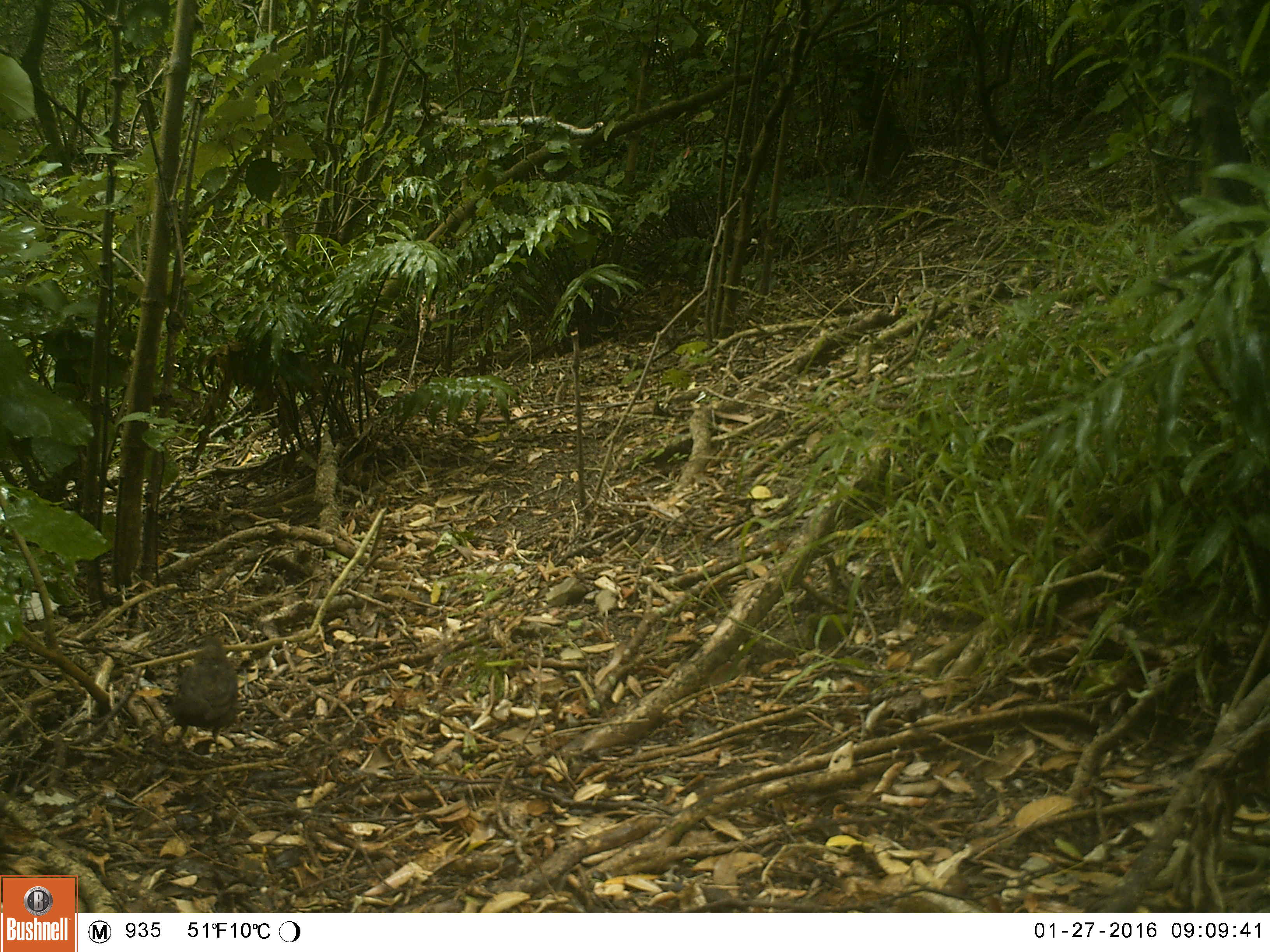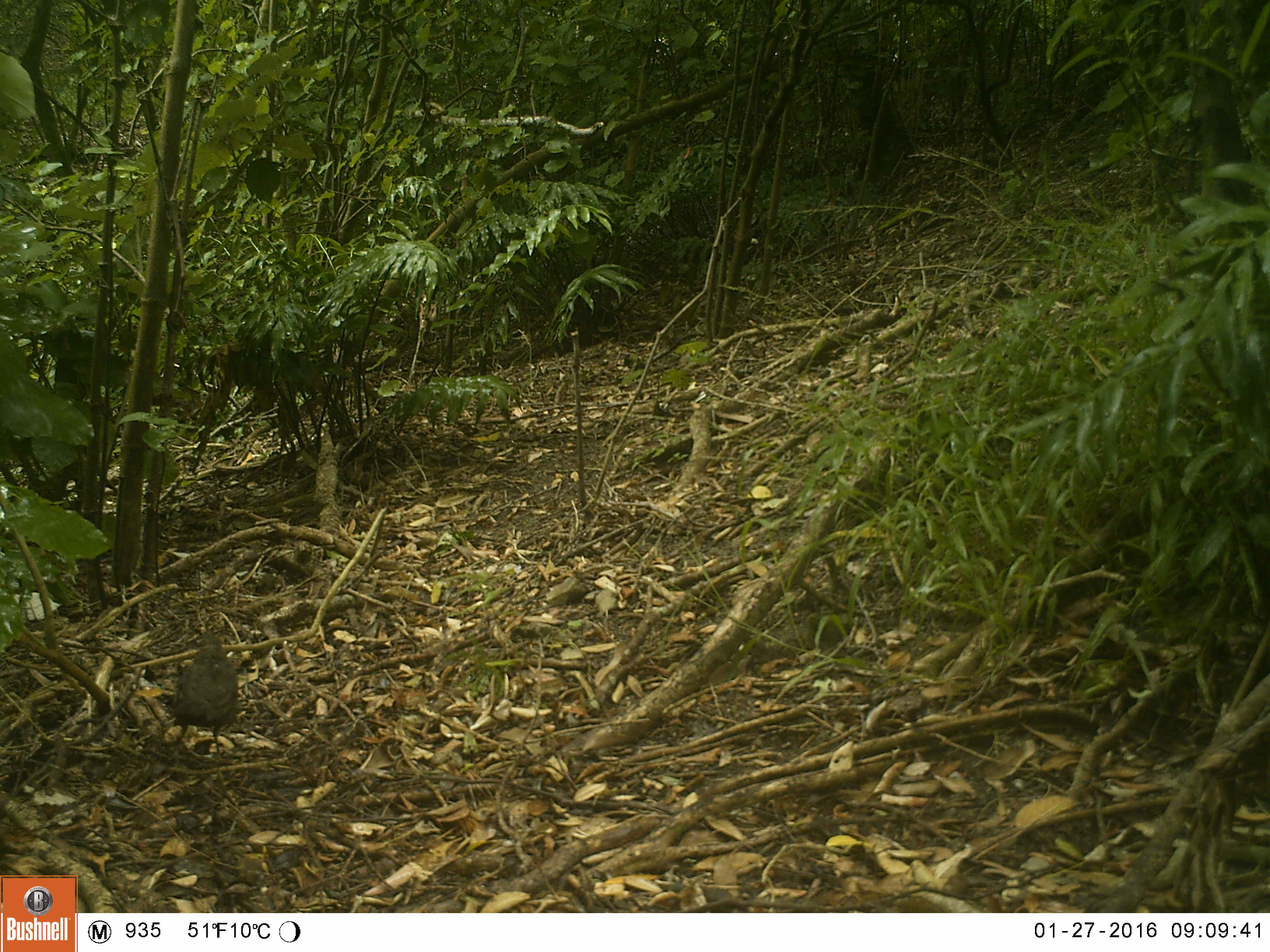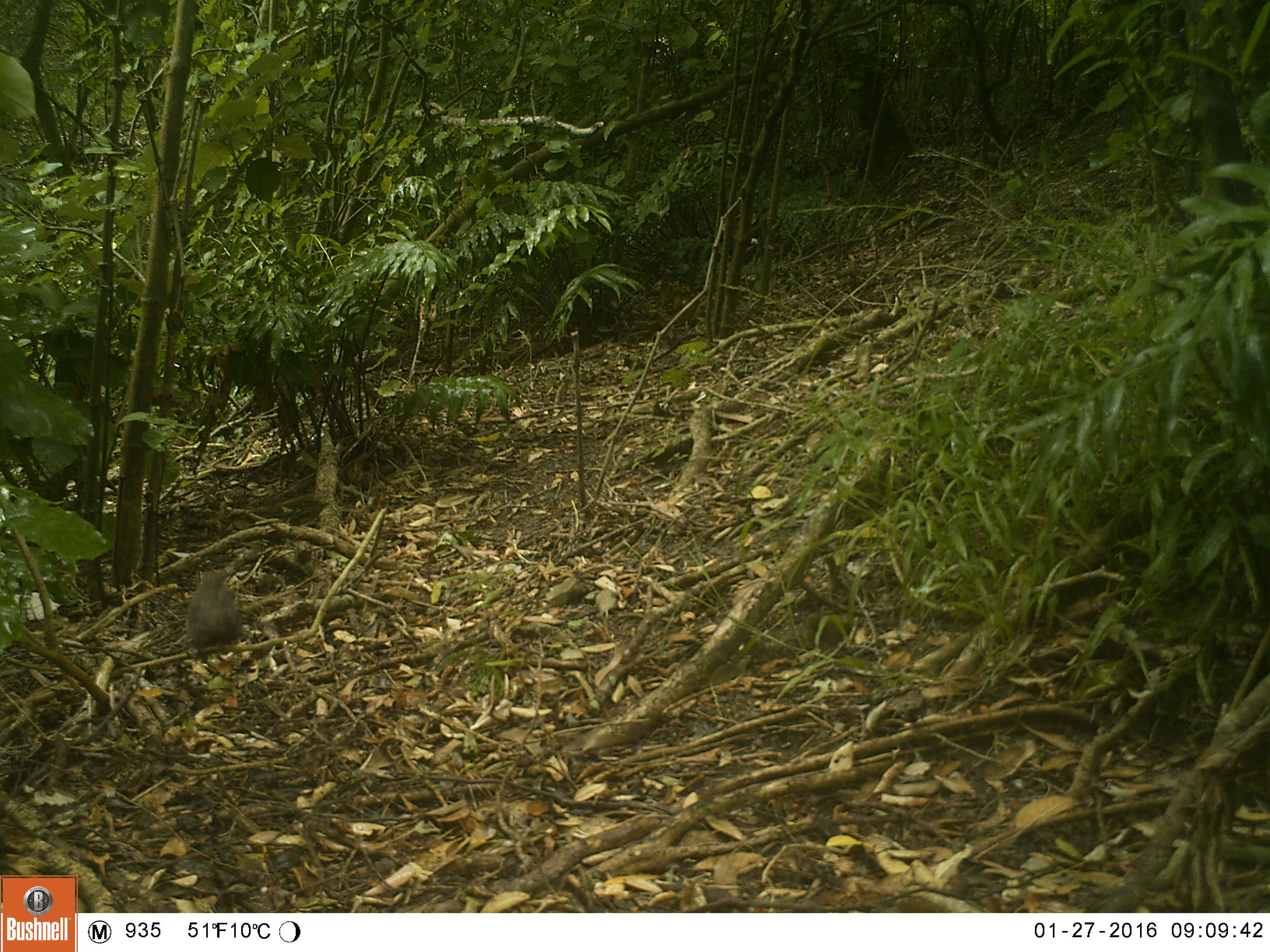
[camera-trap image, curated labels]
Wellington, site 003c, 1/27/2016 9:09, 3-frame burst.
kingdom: Animalia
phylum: Chordata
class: Aves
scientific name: Aves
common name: bird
Bird (Aves).